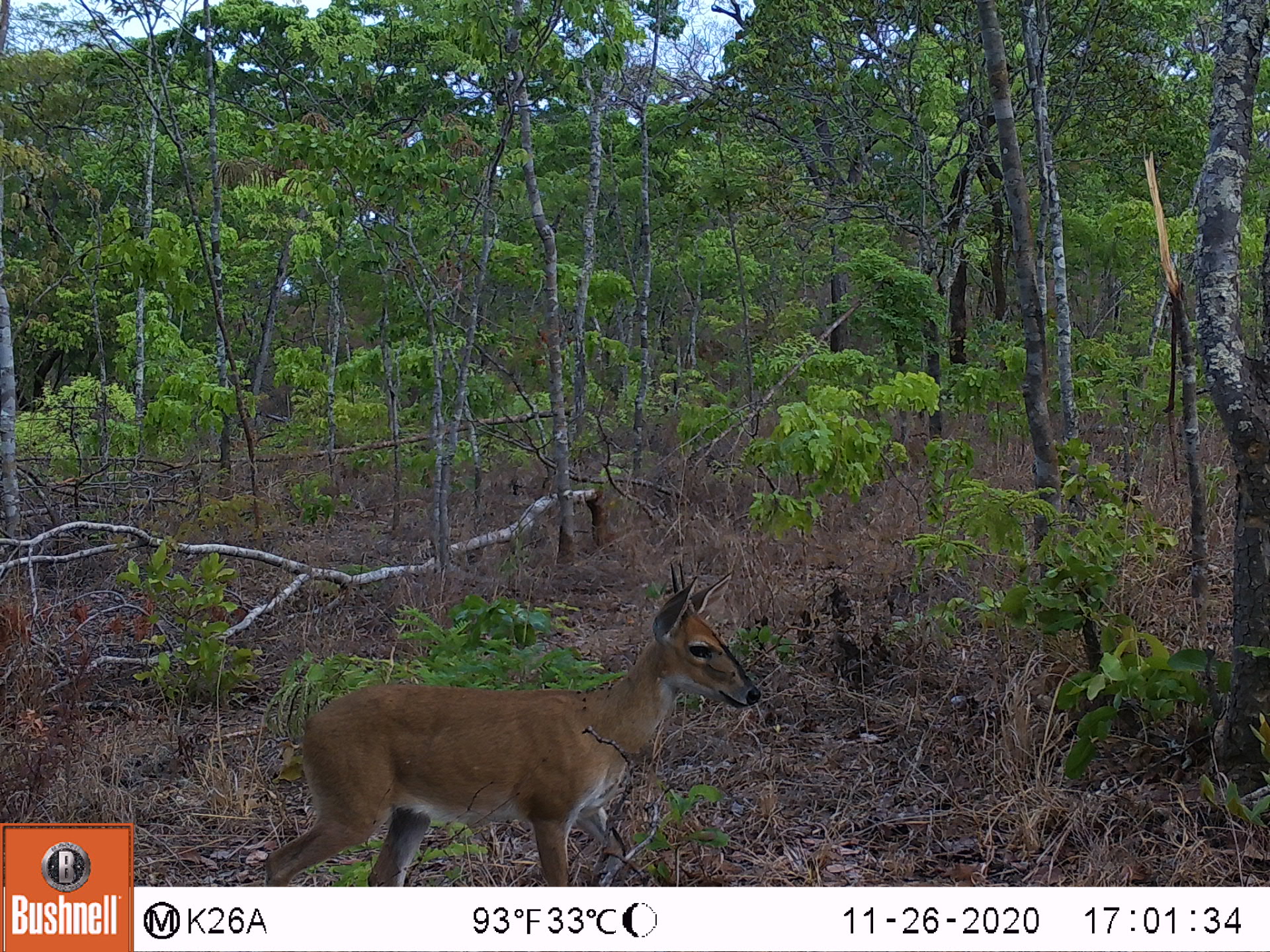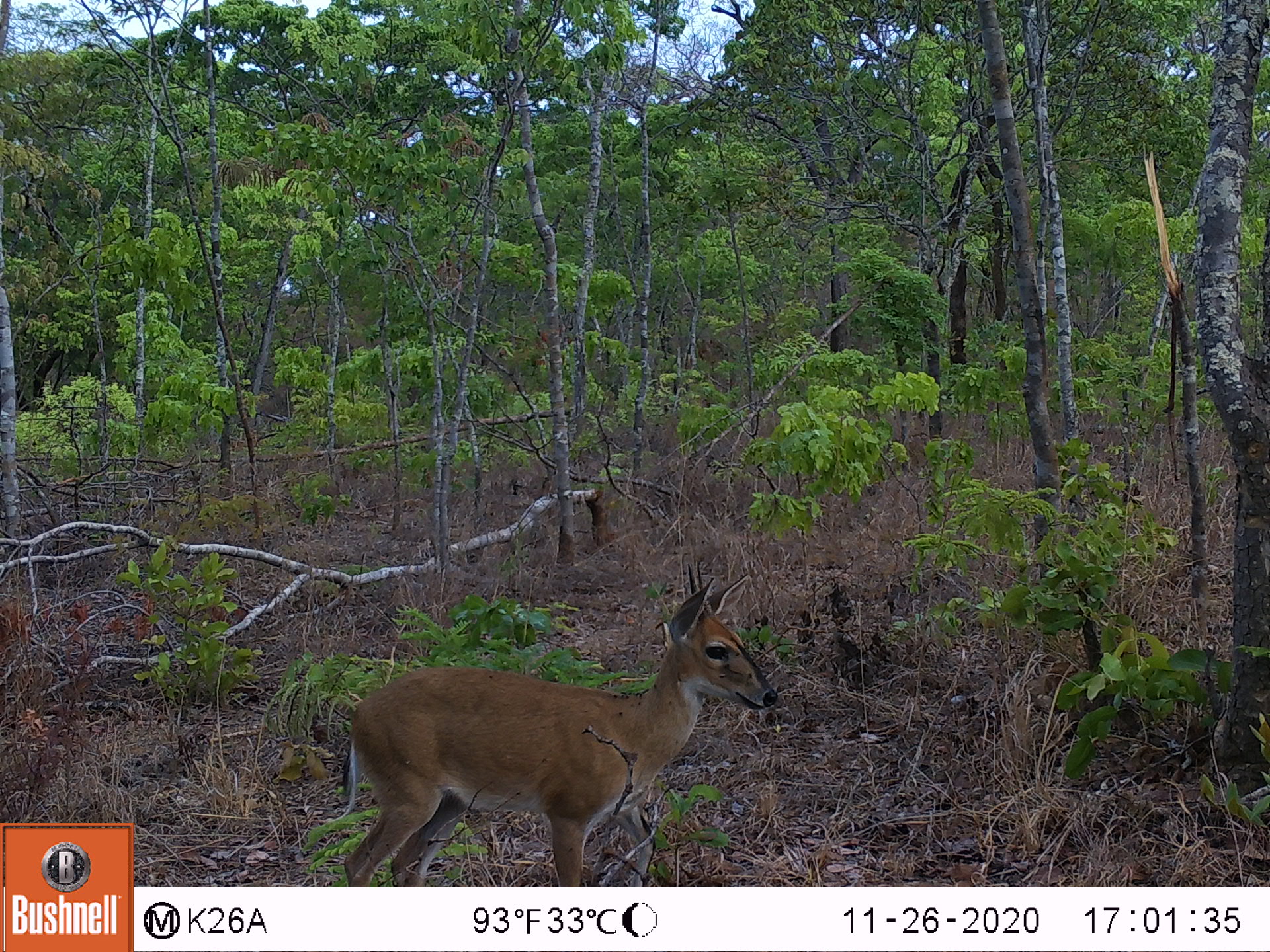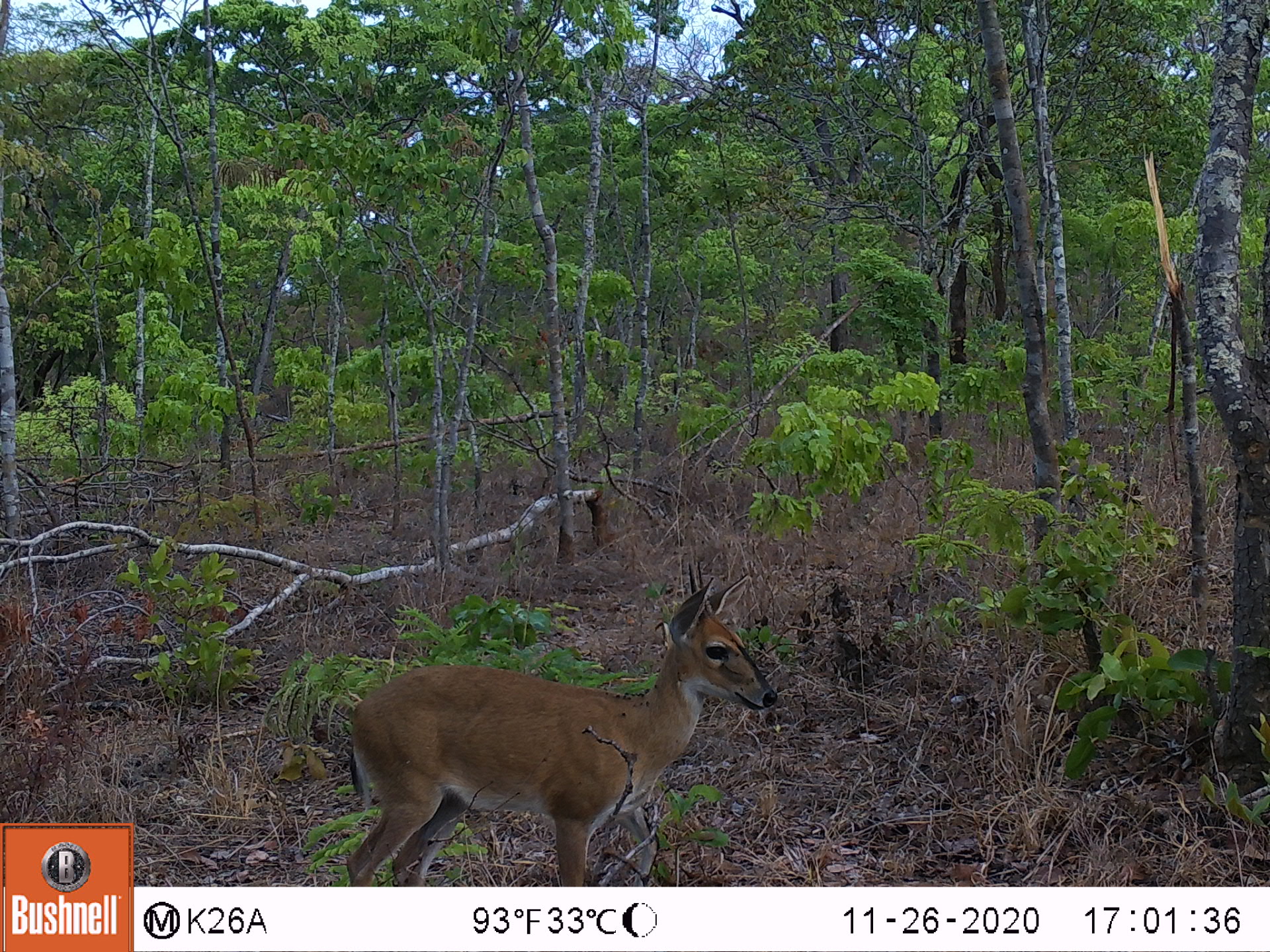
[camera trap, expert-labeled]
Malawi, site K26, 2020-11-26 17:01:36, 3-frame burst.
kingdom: Animalia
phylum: Chordata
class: Mammalia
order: Artiodactyla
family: Bovidae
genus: Sylvicapra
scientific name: Sylvicapra grimmia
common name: common duiker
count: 1